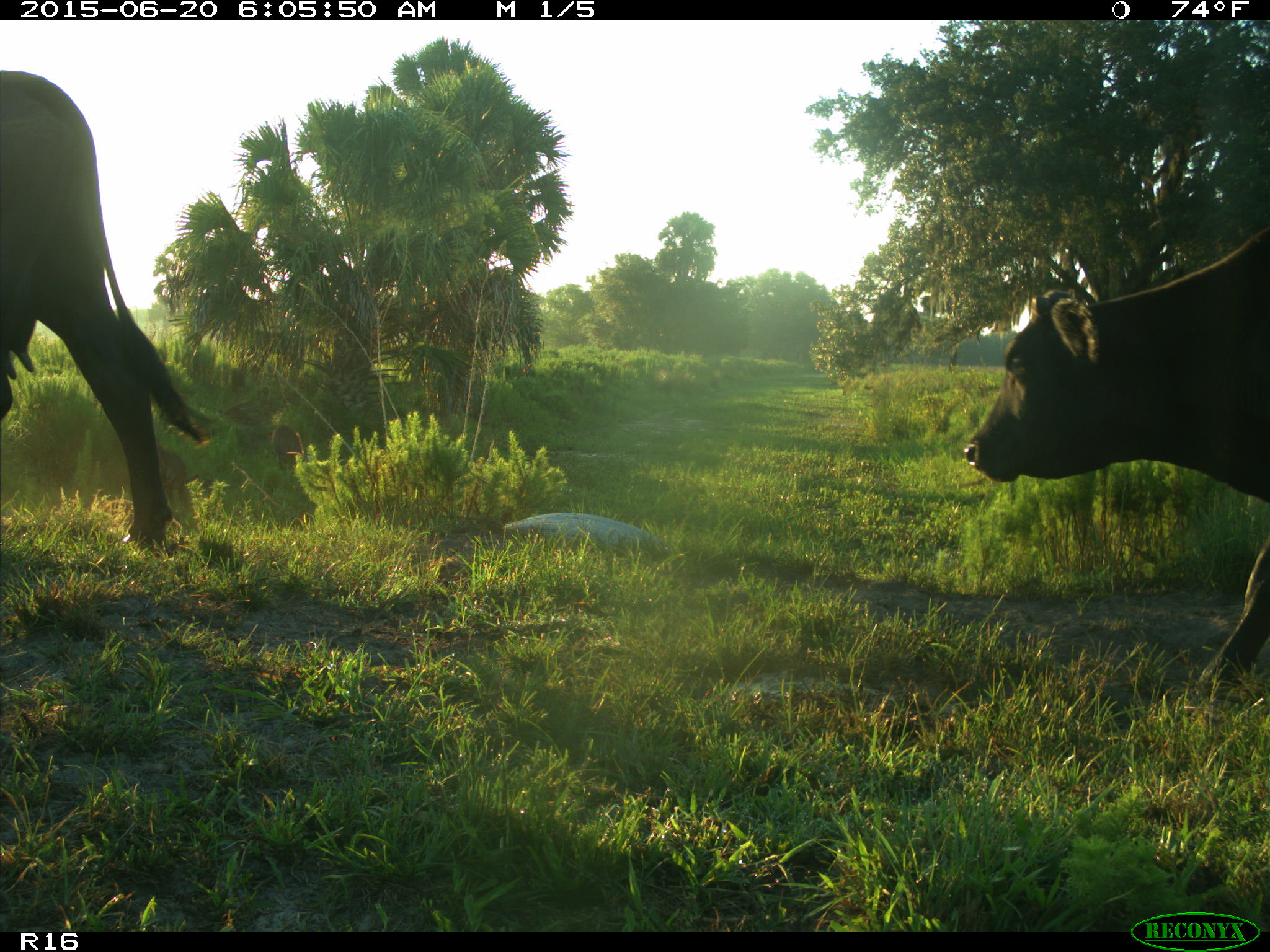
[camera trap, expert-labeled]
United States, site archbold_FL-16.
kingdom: Animalia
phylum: Chordata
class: Mammalia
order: Artiodactyla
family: Suidae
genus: Sus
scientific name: Sus scrofa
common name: wild boar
Sus scrofa (wild boar).